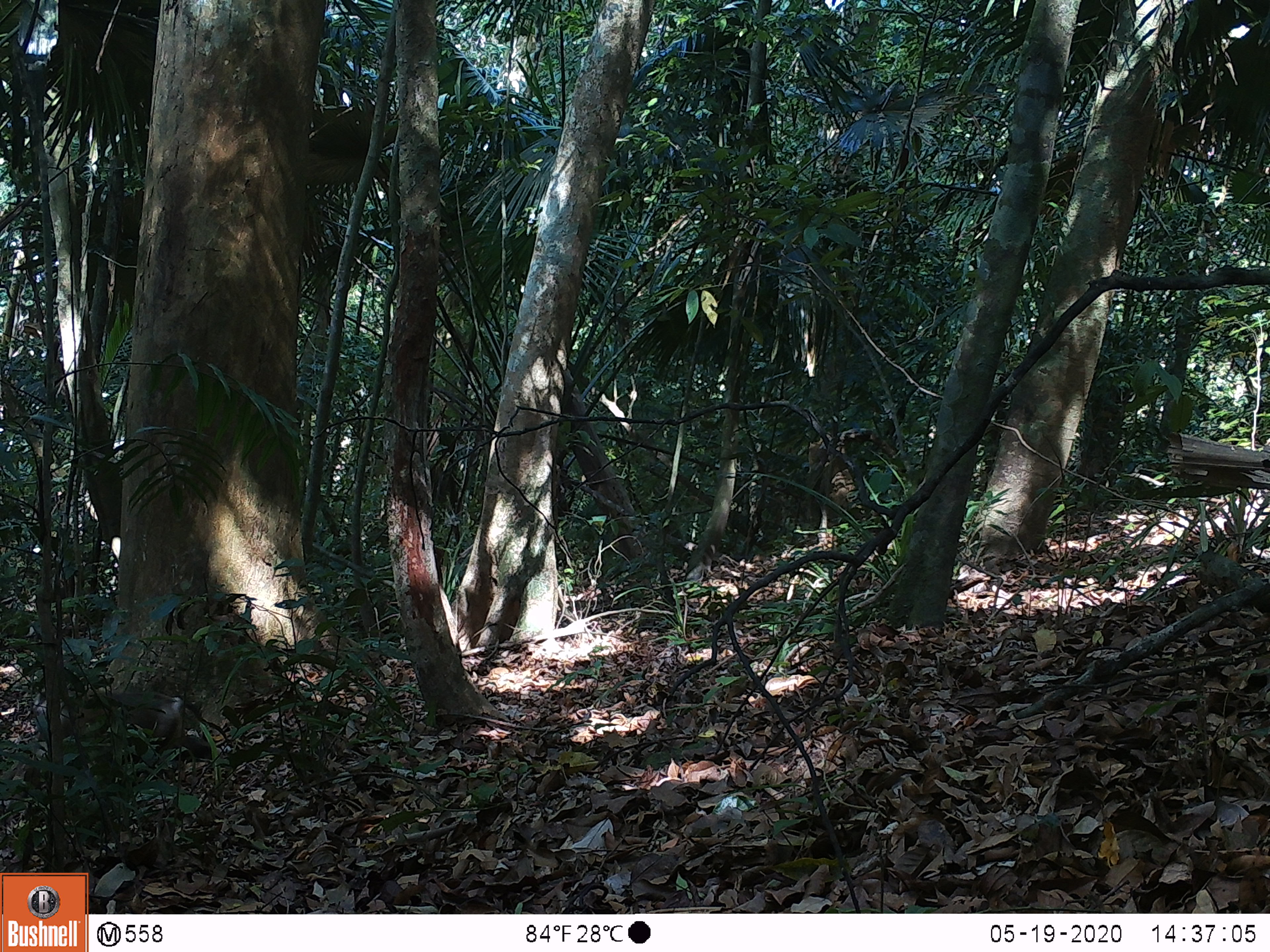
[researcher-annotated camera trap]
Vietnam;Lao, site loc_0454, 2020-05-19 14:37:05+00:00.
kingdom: Animalia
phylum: Chordata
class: Mammalia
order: Primates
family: Cercopithecidae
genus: Macaca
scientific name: Macaca nemestrina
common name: pig-tailed macaque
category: pig tailed macaque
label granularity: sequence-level